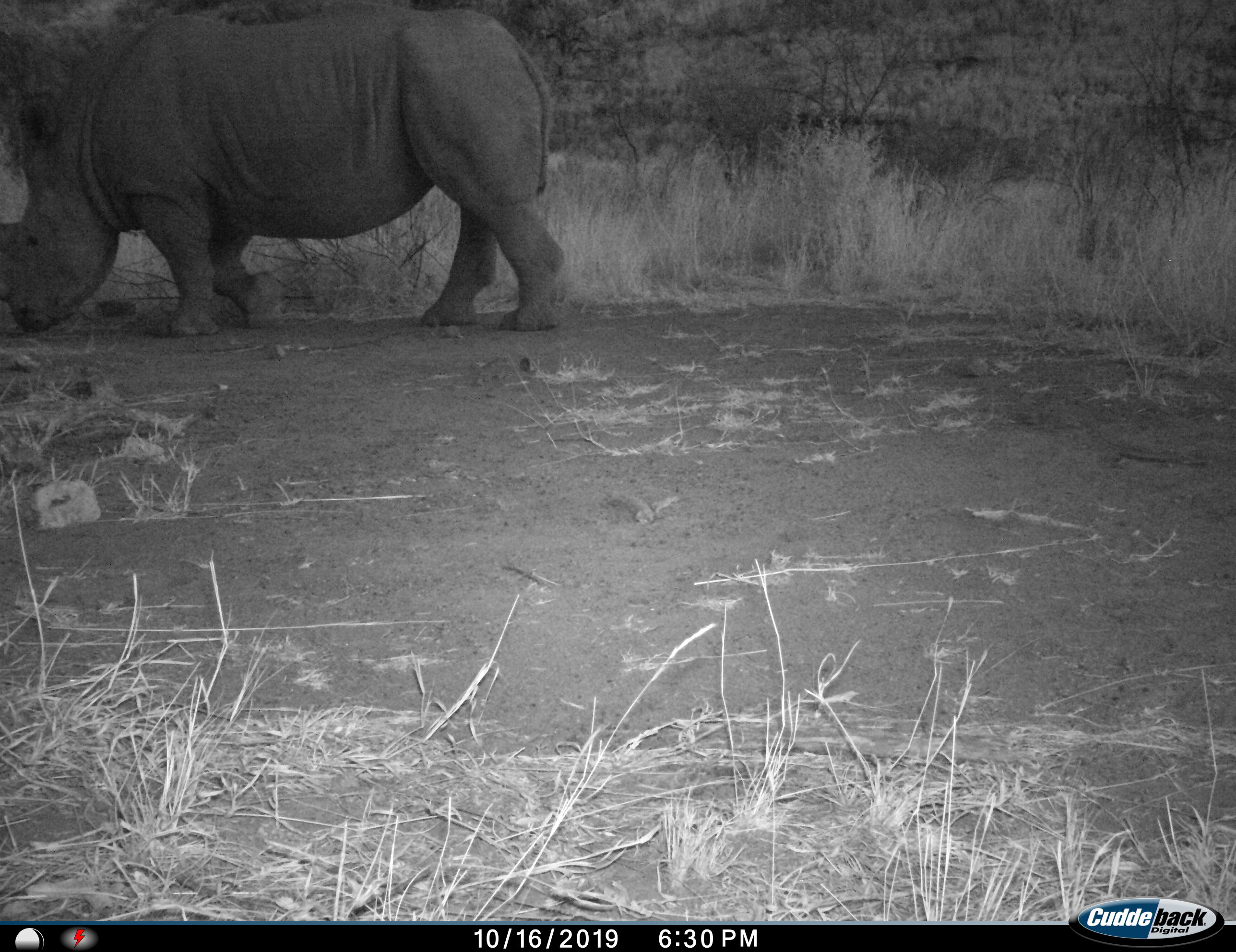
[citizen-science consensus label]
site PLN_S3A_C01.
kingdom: Animalia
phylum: Chordata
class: Mammalia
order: Perissodactyla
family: Rhinocerotidae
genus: Diceros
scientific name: Diceros bicornis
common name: black rhinoceros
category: rhinocerosblack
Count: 1.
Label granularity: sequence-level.